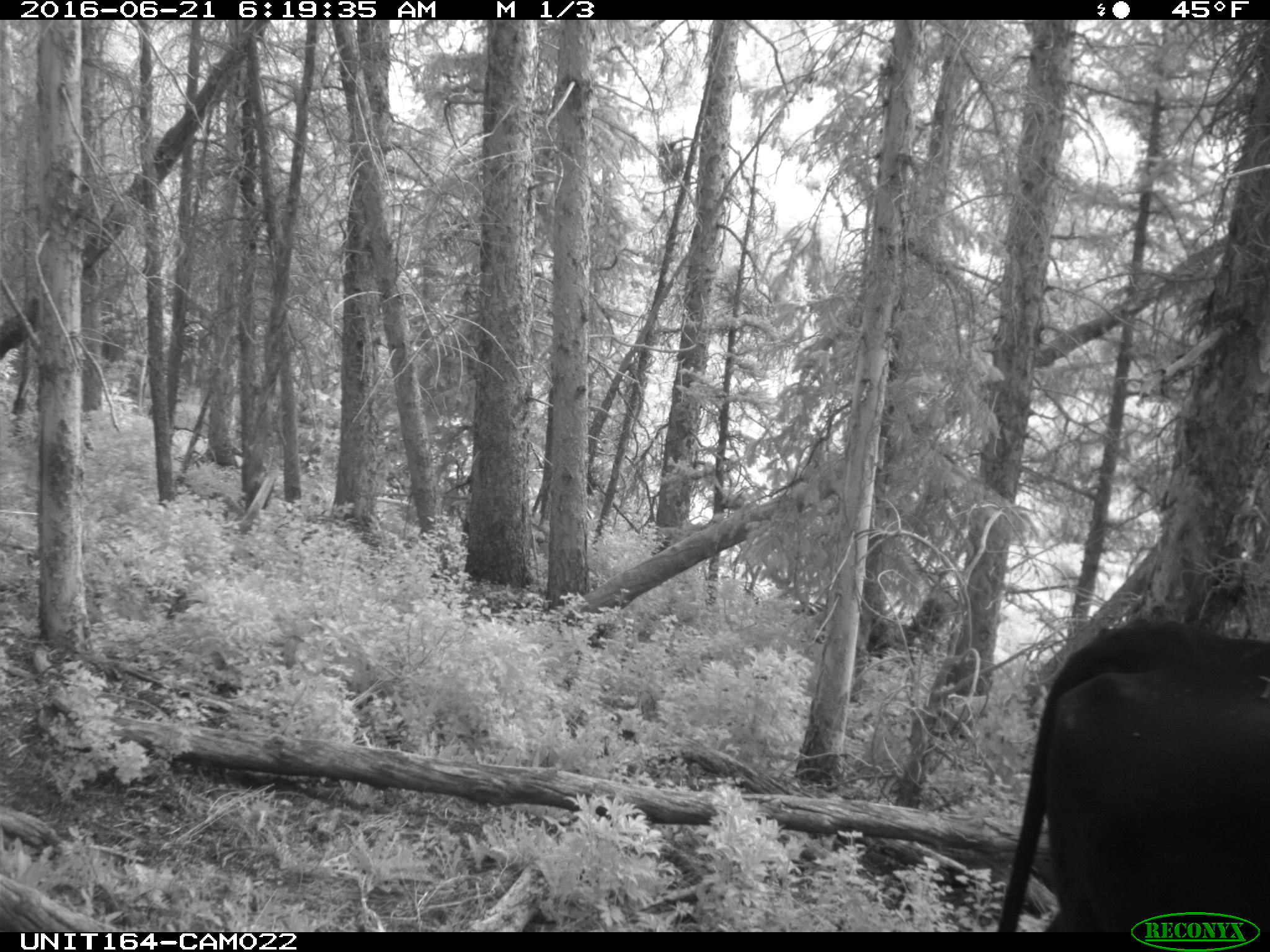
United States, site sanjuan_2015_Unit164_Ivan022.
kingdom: Animalia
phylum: Chordata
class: Mammalia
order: Artiodactyla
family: Bovidae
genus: Bos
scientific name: Bos taurus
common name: domestic cow